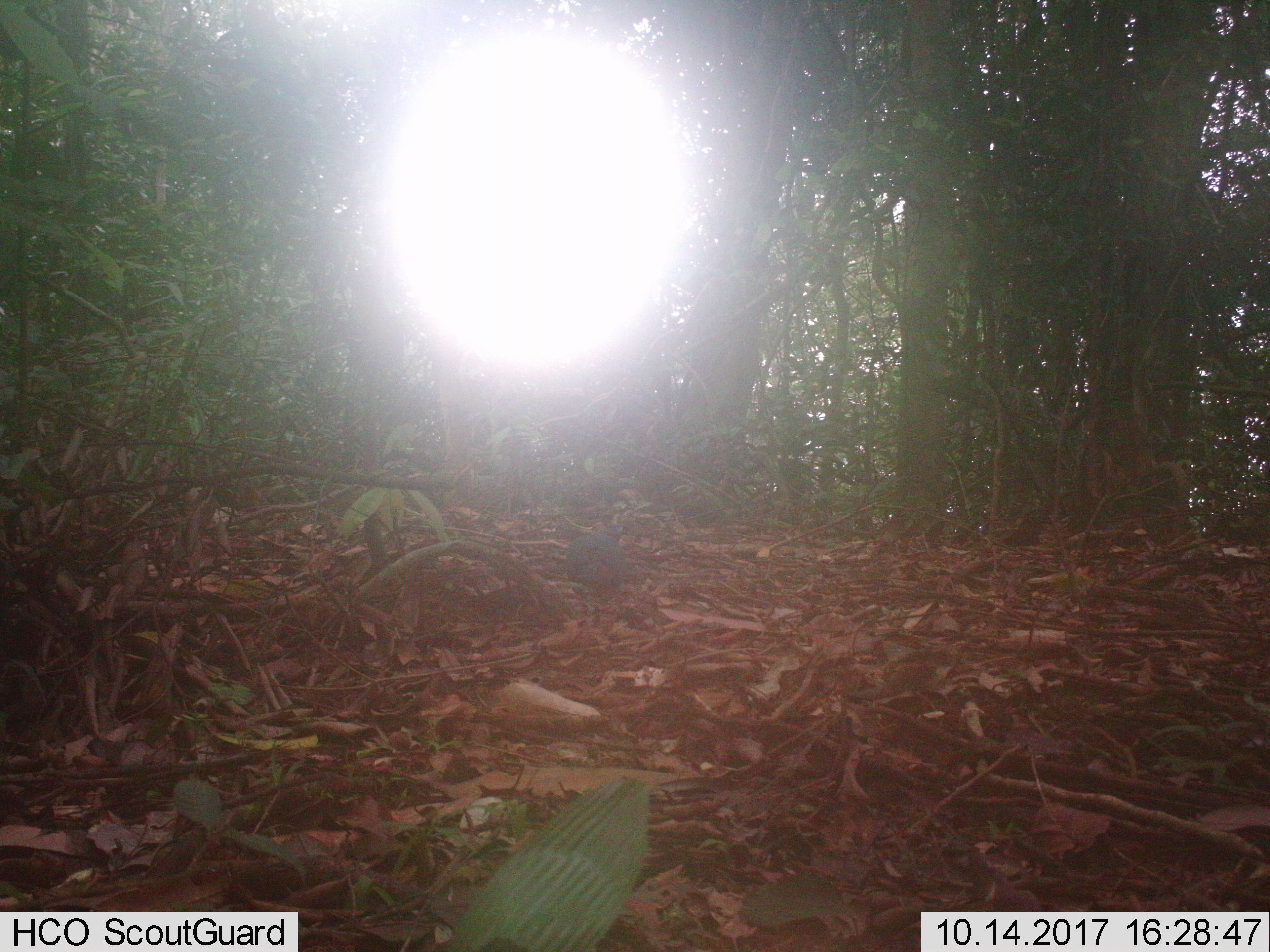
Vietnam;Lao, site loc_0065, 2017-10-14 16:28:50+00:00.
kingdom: Animalia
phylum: Chordata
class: Aves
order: Columbiformes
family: Columbidae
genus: Chalcophaps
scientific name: Chalcophaps indica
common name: emerald dove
Emerald dove (Chalcophaps indica). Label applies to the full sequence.